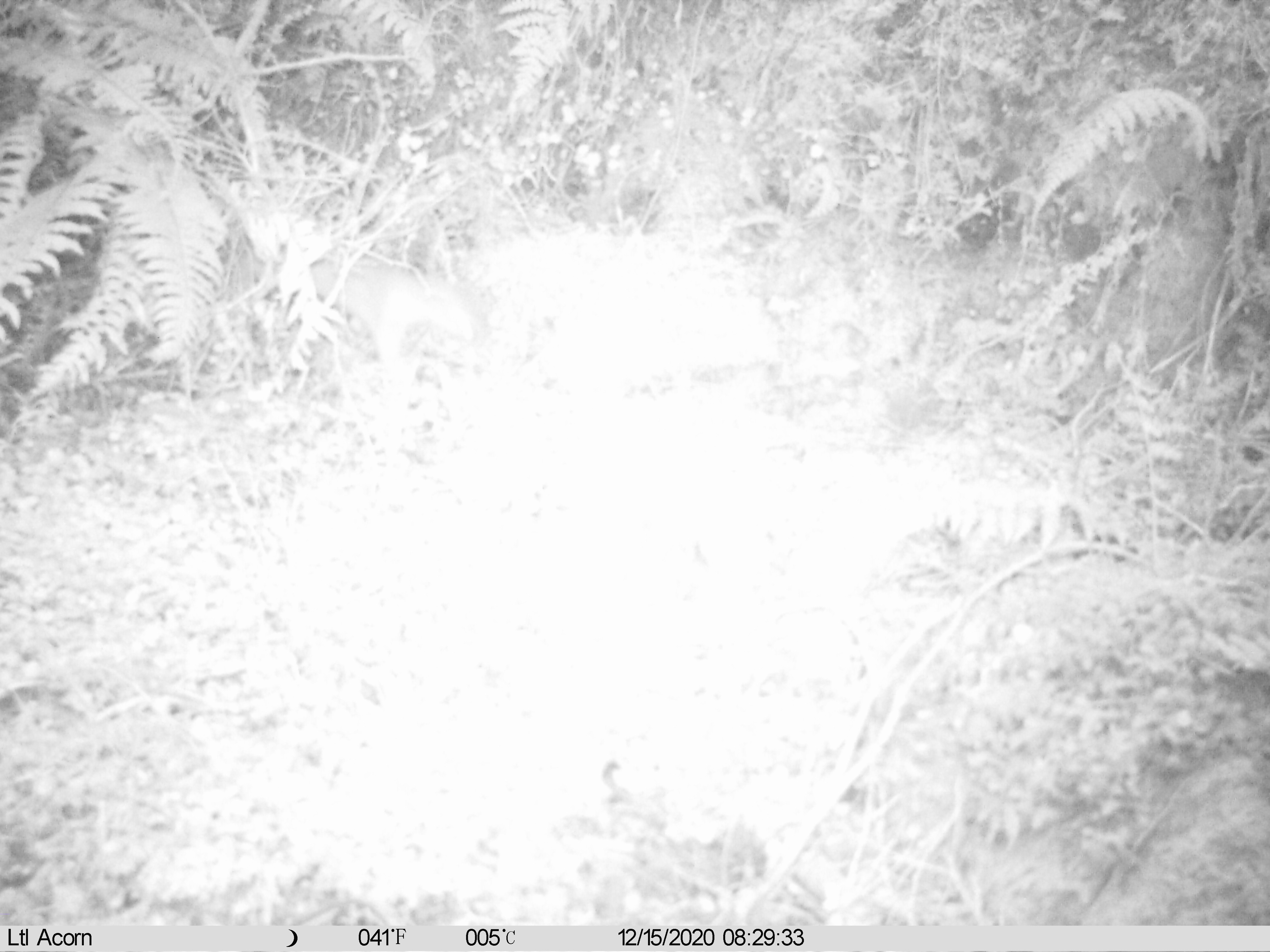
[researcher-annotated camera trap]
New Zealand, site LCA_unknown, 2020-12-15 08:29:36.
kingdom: Animalia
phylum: Chordata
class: Mammalia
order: Carnivora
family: Mustelidae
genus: Mustela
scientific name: Mustela erminea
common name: stoat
Stoat (Mustela erminea).